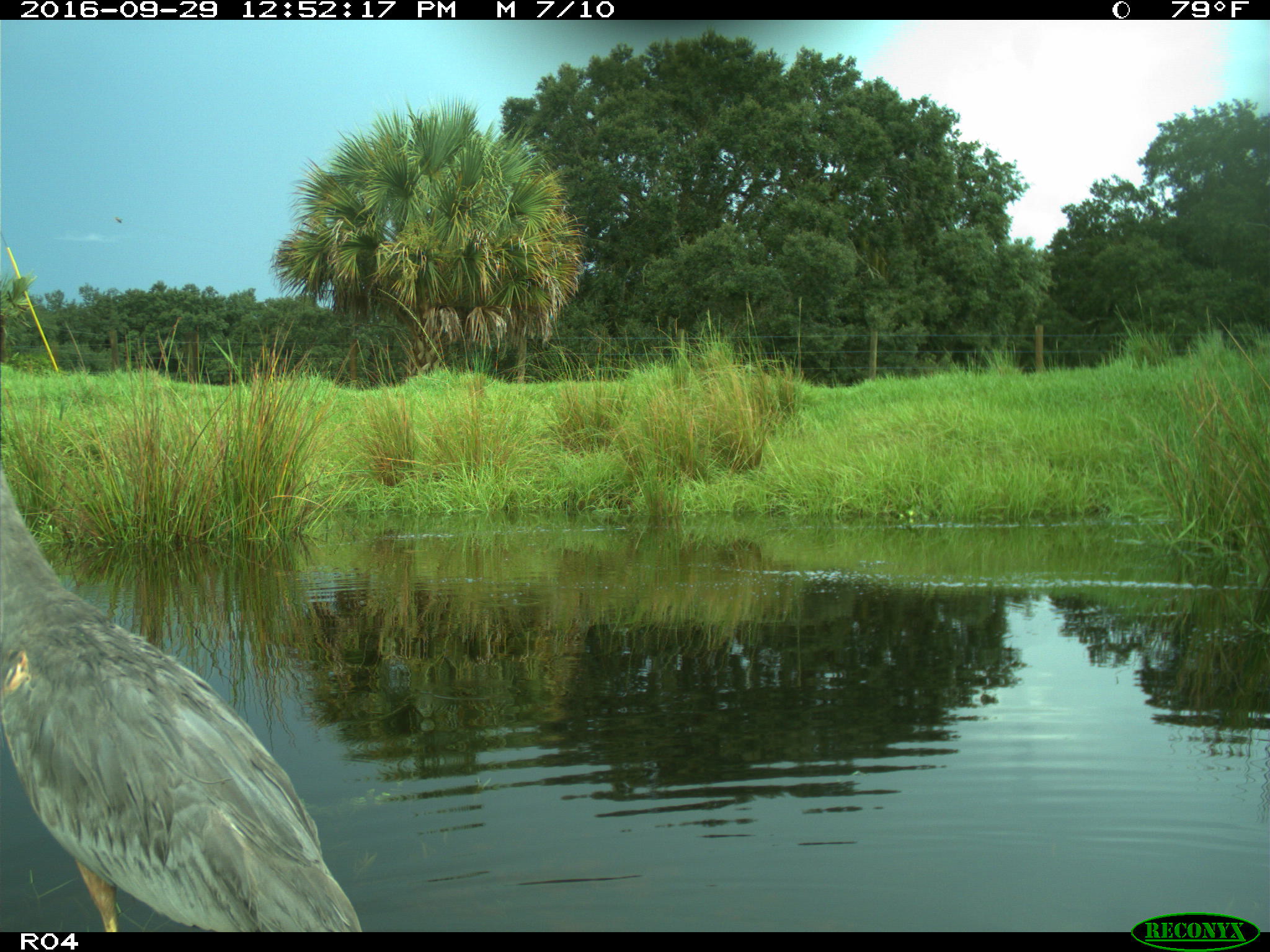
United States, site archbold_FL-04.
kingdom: Animalia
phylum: Chordata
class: Aves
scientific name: Aves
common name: birds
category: unidentified bird